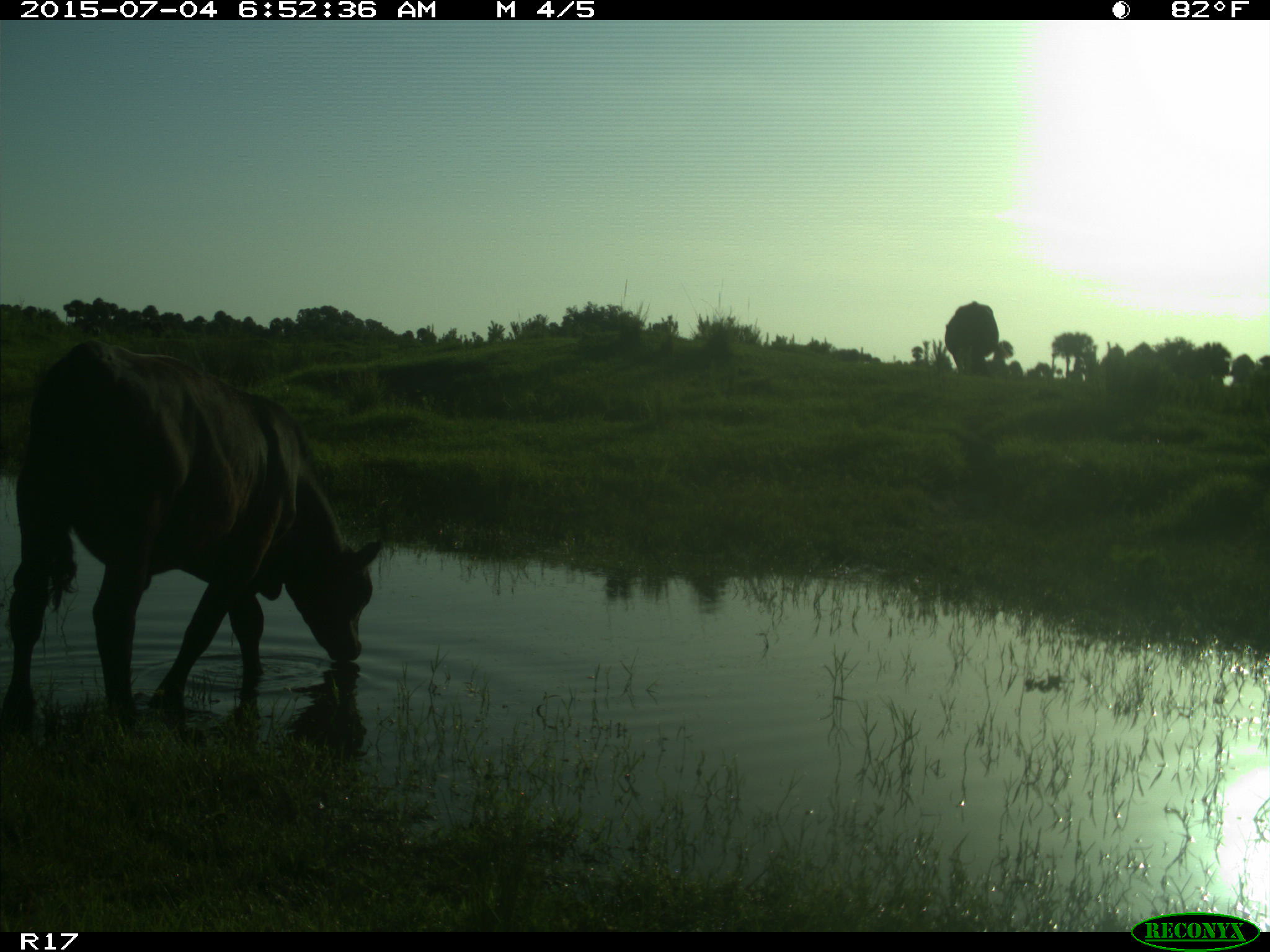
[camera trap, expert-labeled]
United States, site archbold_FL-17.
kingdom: Animalia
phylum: Chordata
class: Mammalia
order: Artiodactyla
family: Bovidae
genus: Bos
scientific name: Bos taurus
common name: domestic cow